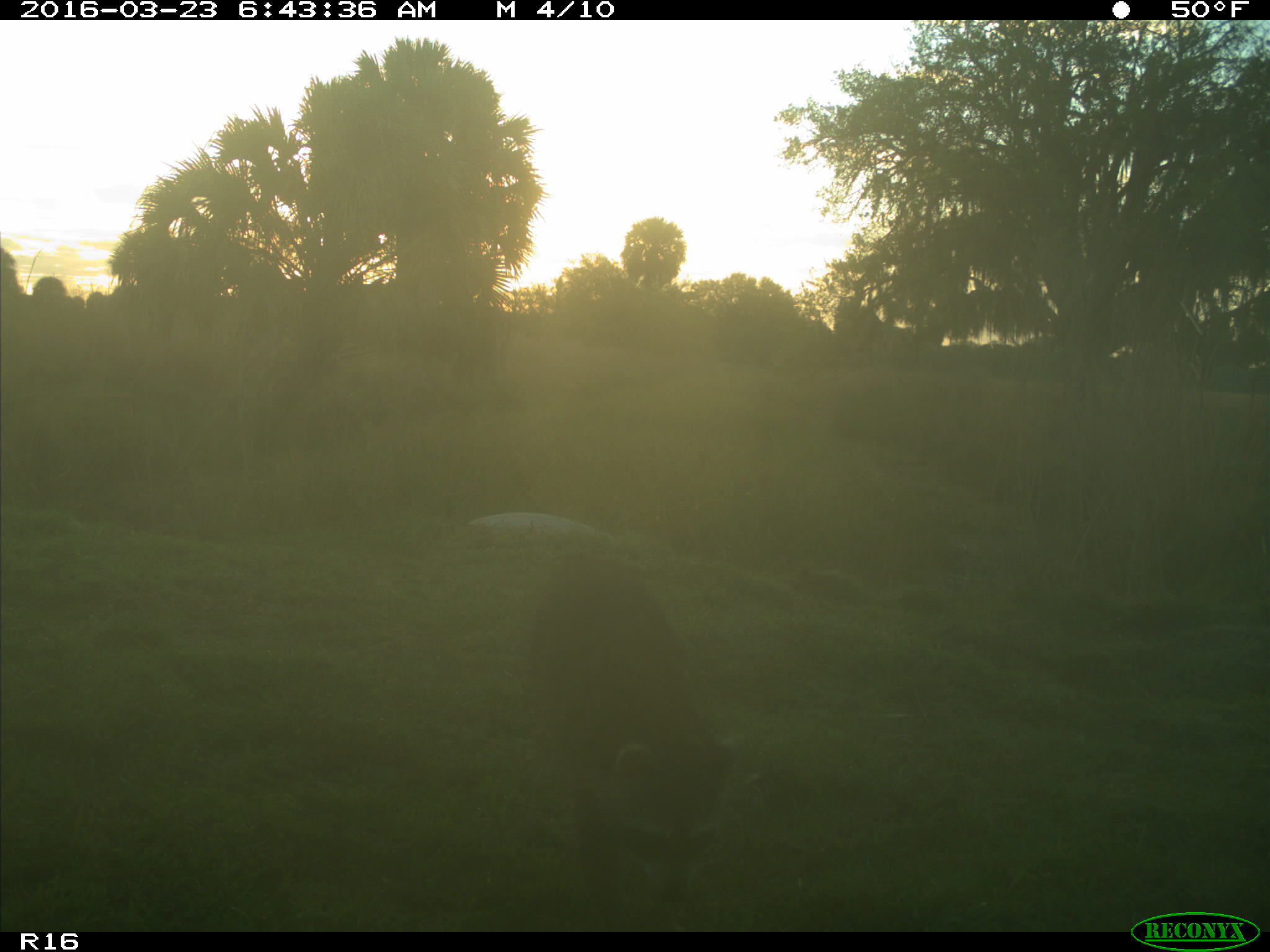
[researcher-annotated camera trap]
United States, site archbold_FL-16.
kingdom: Animalia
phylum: Chordata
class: Mammalia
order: Carnivora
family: Procyonidae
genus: Procyon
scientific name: Procyon lotor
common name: common raccoon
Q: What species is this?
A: Procyon lotor (common raccoon).